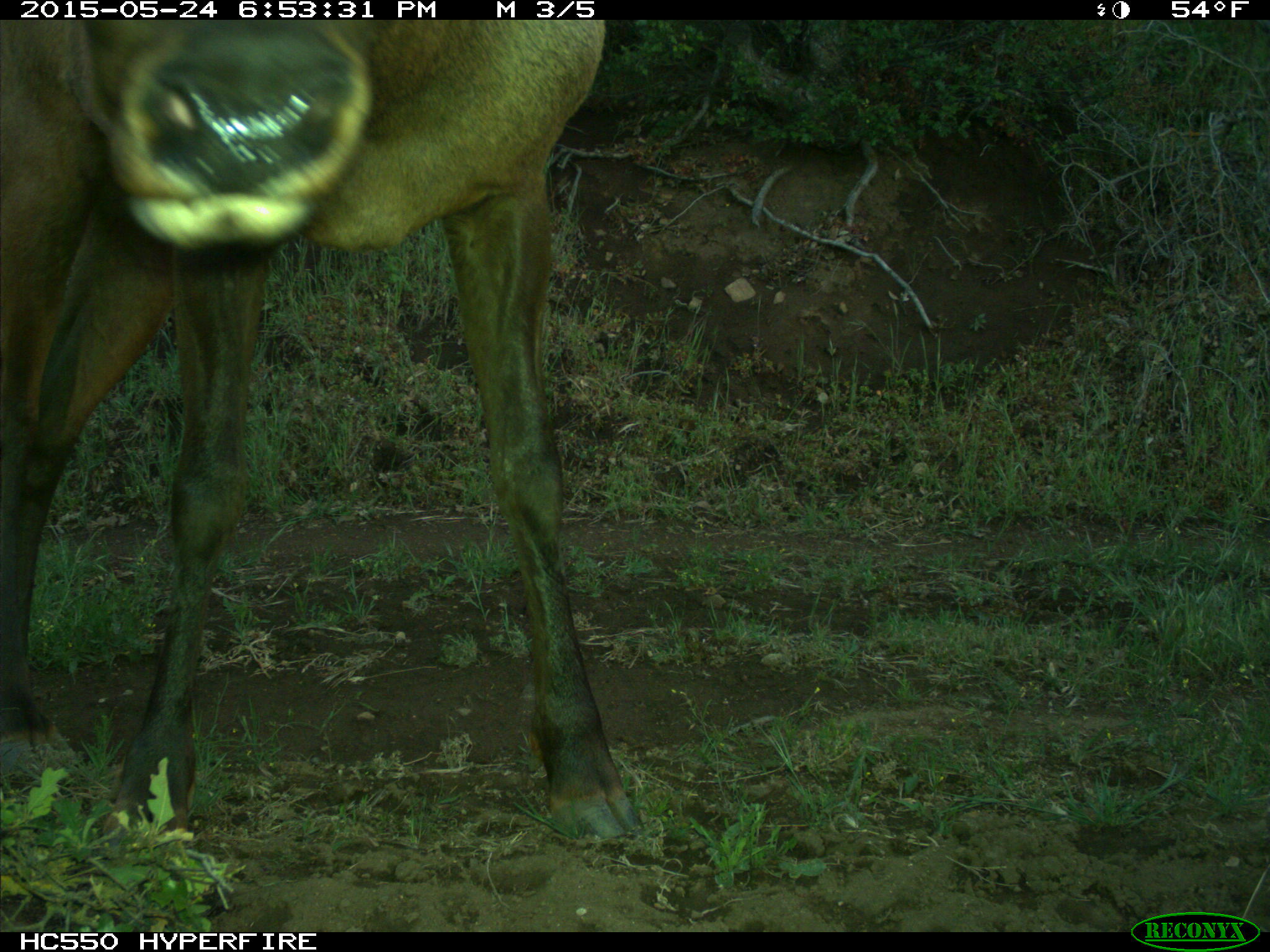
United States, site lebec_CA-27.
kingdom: Animalia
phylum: Chordata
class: Mammalia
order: Artiodactyla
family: Cervidae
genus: Cervus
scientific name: Cervus canadensis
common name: elk